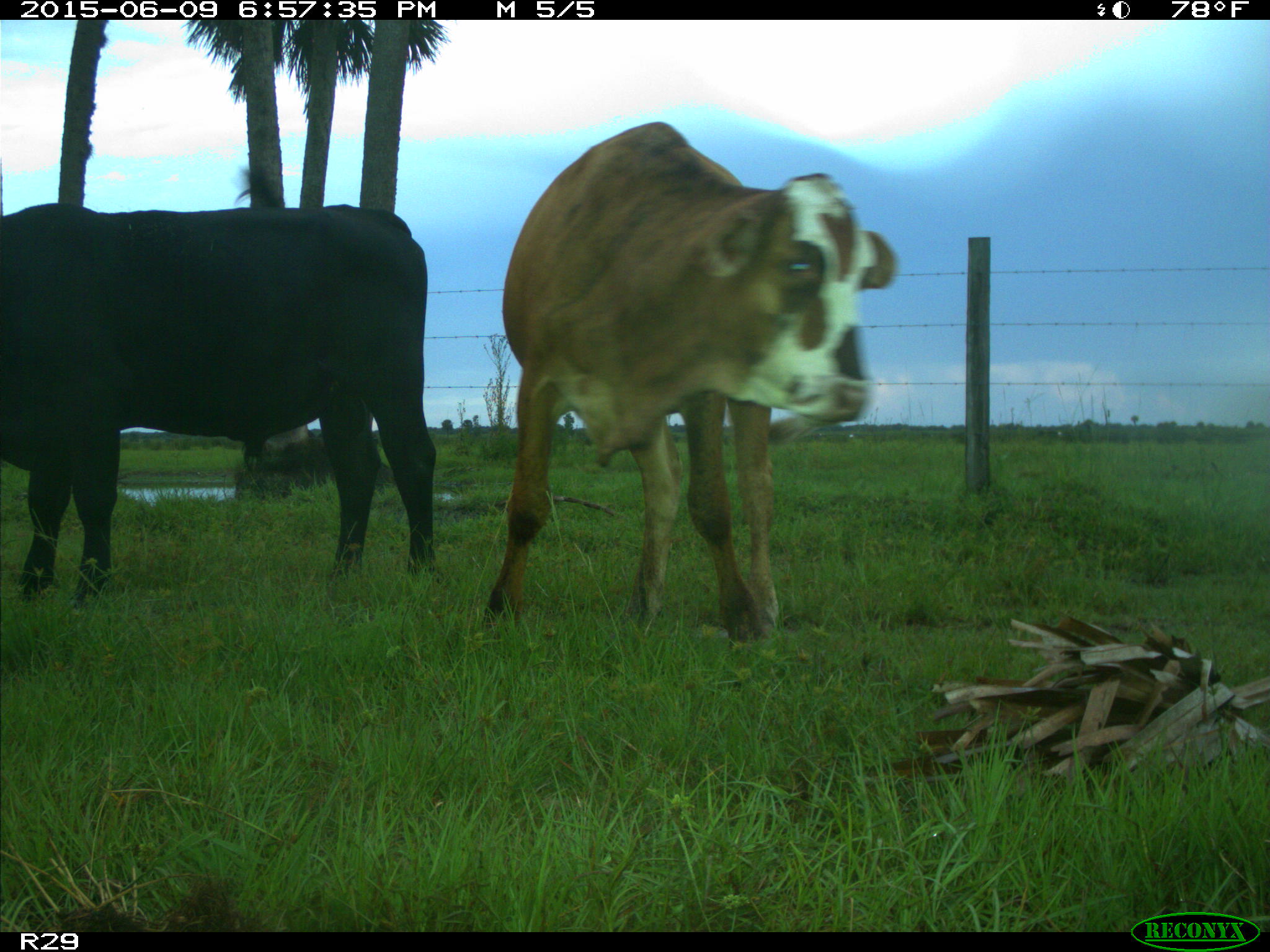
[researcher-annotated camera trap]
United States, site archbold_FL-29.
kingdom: Animalia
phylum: Chordata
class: Mammalia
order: Artiodactyla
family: Bovidae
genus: Bos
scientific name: Bos taurus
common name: domestic cow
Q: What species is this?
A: Bos taurus (domestic cow).